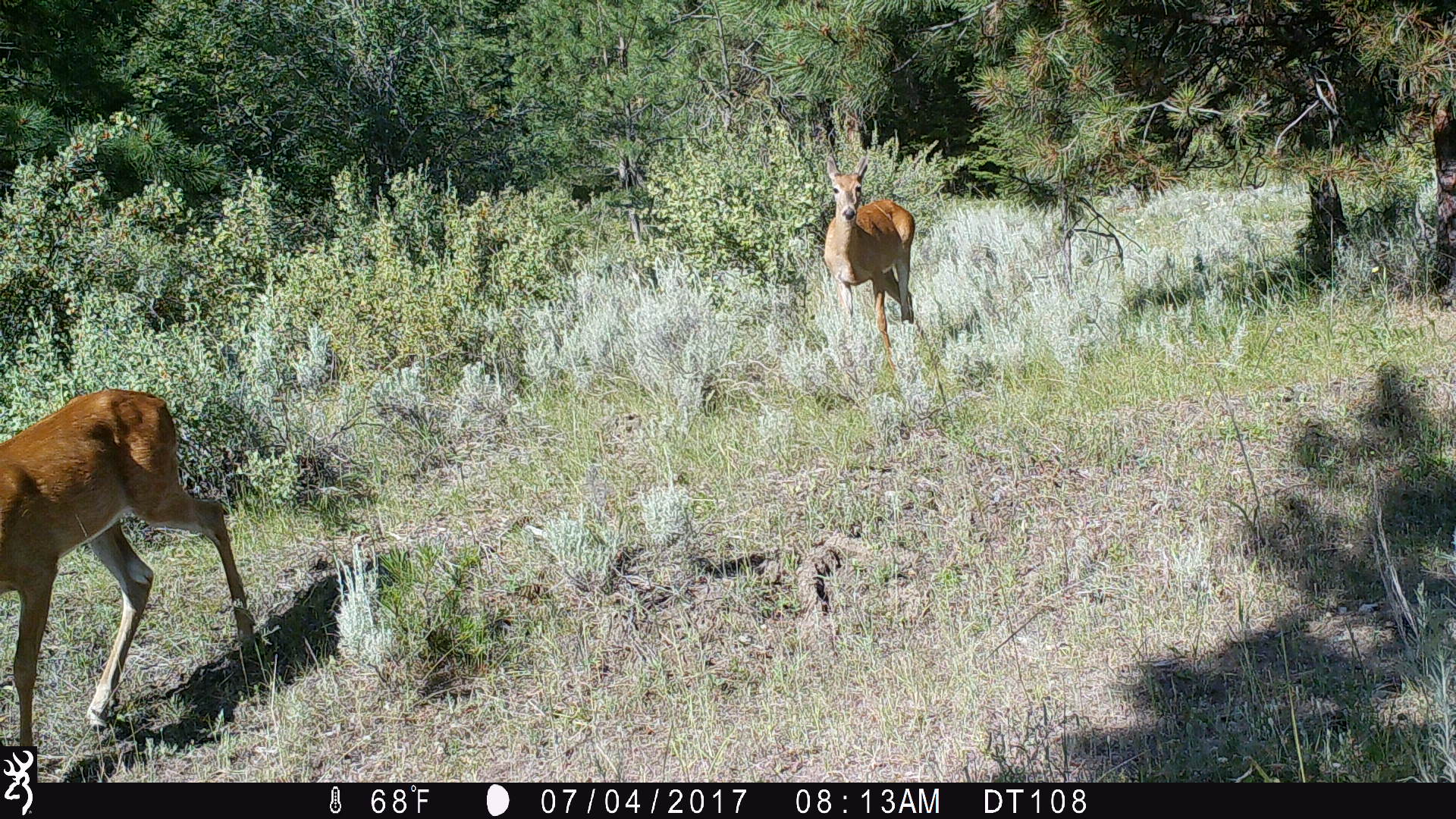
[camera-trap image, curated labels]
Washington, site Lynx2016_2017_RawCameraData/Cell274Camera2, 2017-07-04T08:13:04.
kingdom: Animalia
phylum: Chordata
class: Mammalia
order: Artiodactyla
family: Cervidae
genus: Odocoileus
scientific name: Odocoileus virginianus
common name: white-tailed deer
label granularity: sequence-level